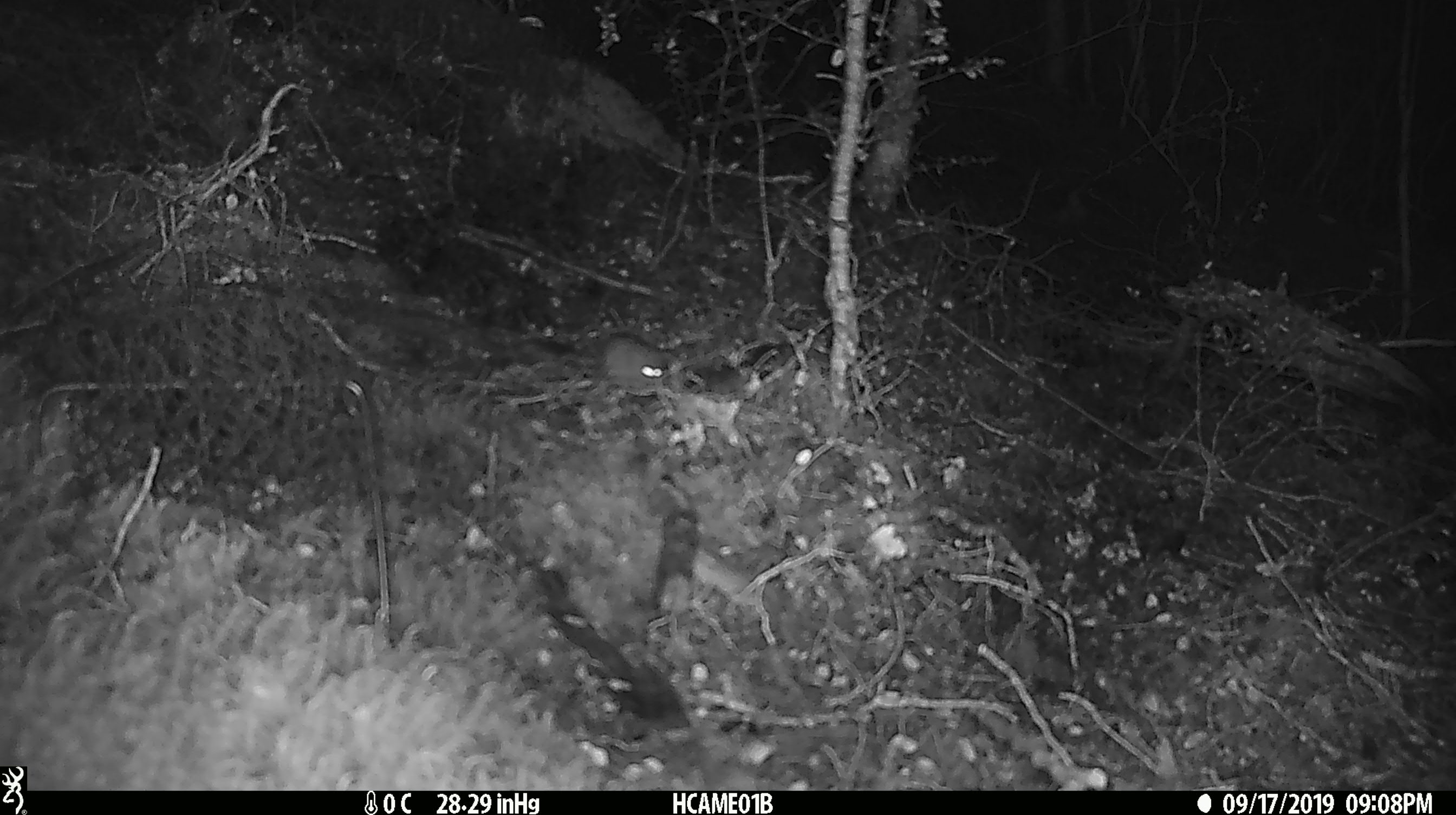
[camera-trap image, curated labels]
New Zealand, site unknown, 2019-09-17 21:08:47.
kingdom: Animalia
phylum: Chordata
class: Mammalia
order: Rodentia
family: Muridae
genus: Mus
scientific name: Mus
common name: mouse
Mouse (Mus).